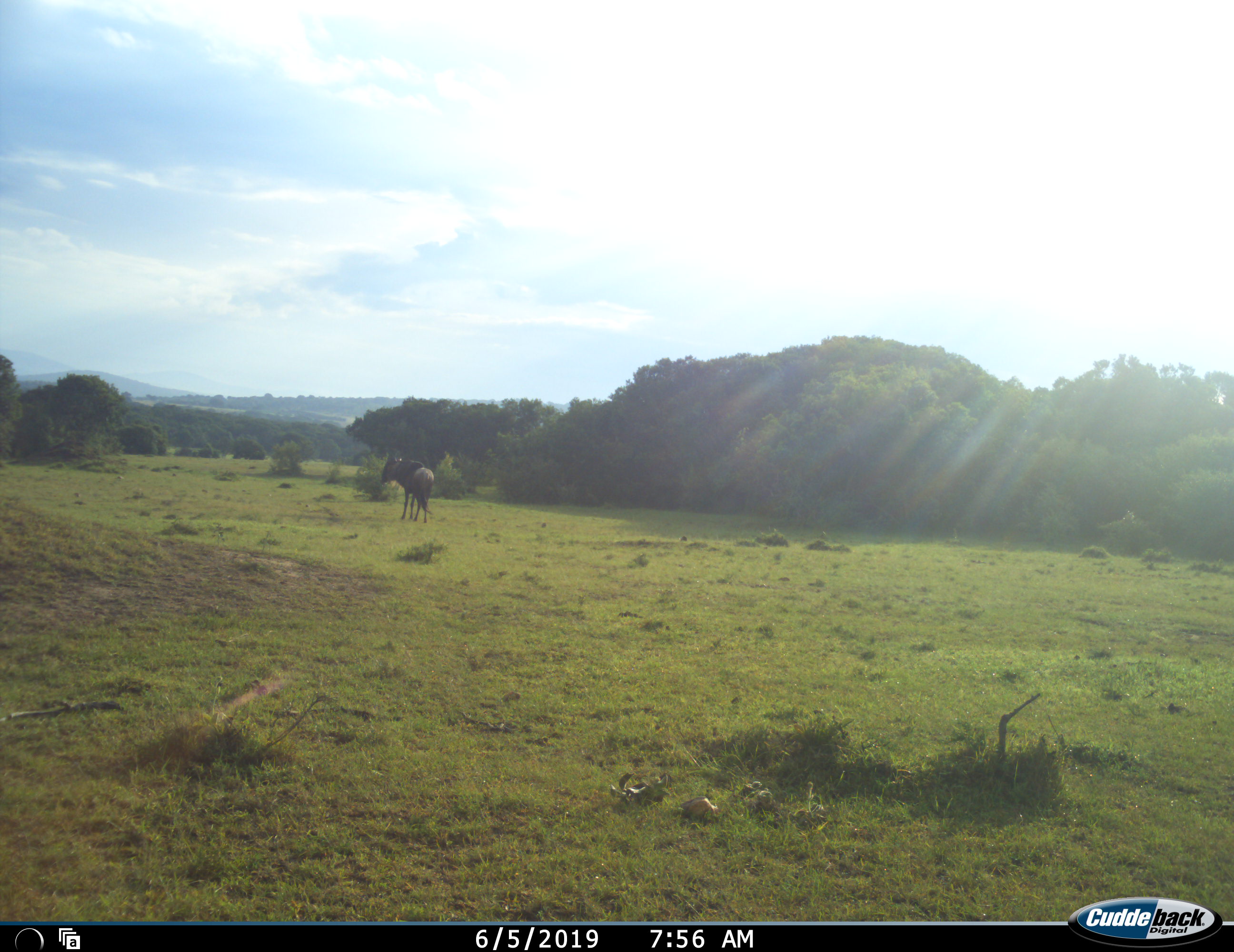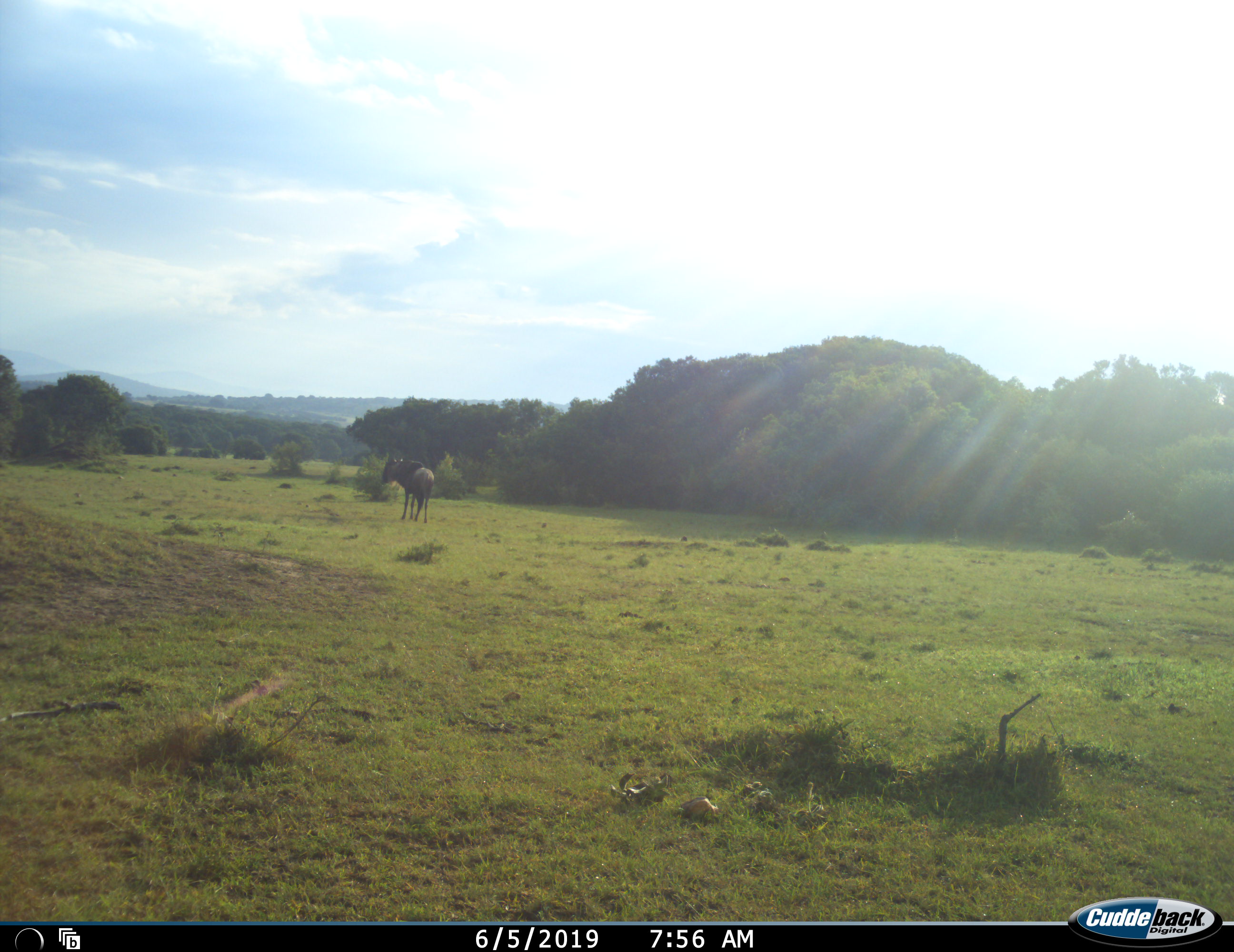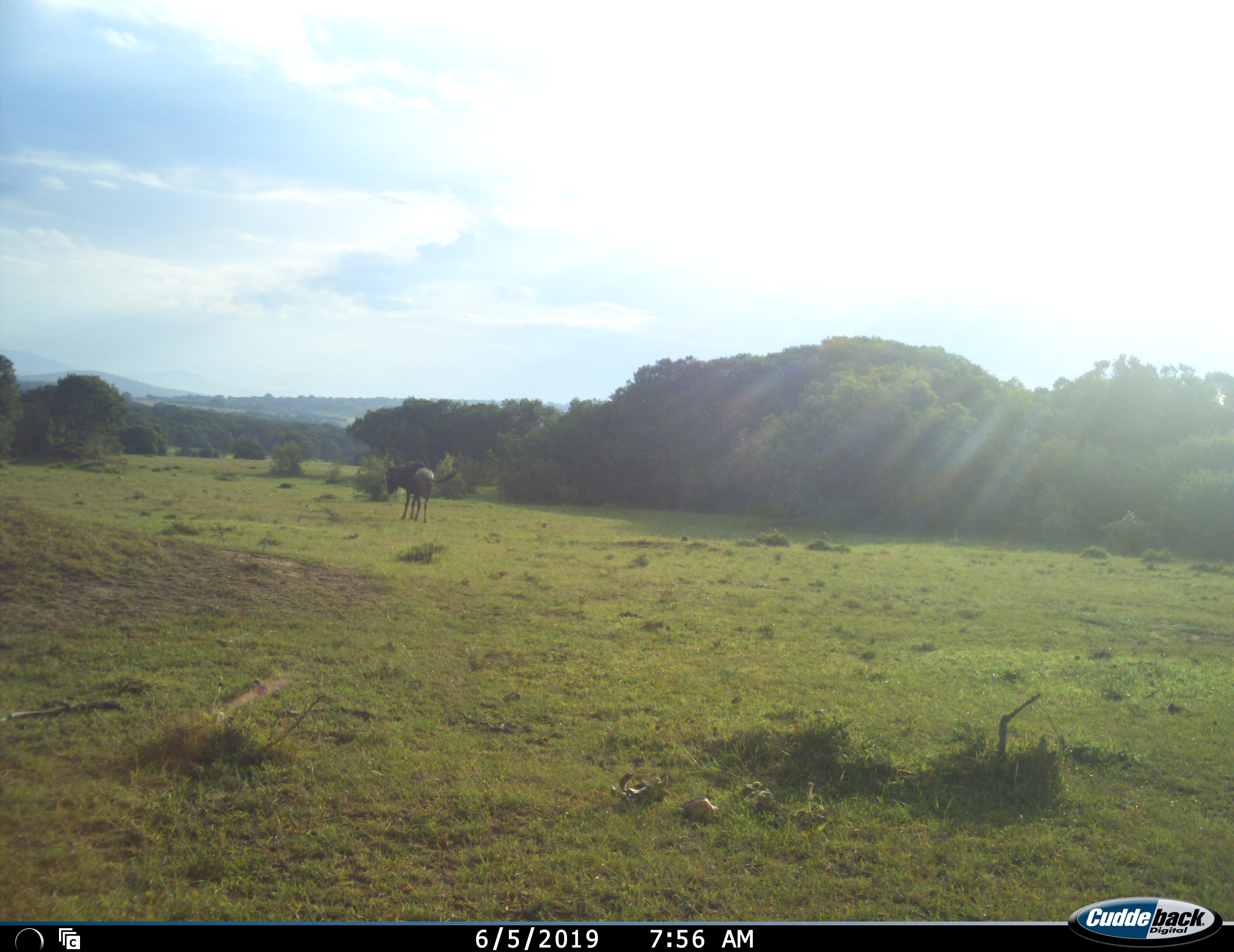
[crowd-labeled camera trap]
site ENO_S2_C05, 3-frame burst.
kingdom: Animalia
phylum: Chordata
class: Mammalia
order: Artiodactyla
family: Bovidae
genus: Connochaetes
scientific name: Connochaetes taurinus taurinus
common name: blue wildebeest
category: wildebeestblue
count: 1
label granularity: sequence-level